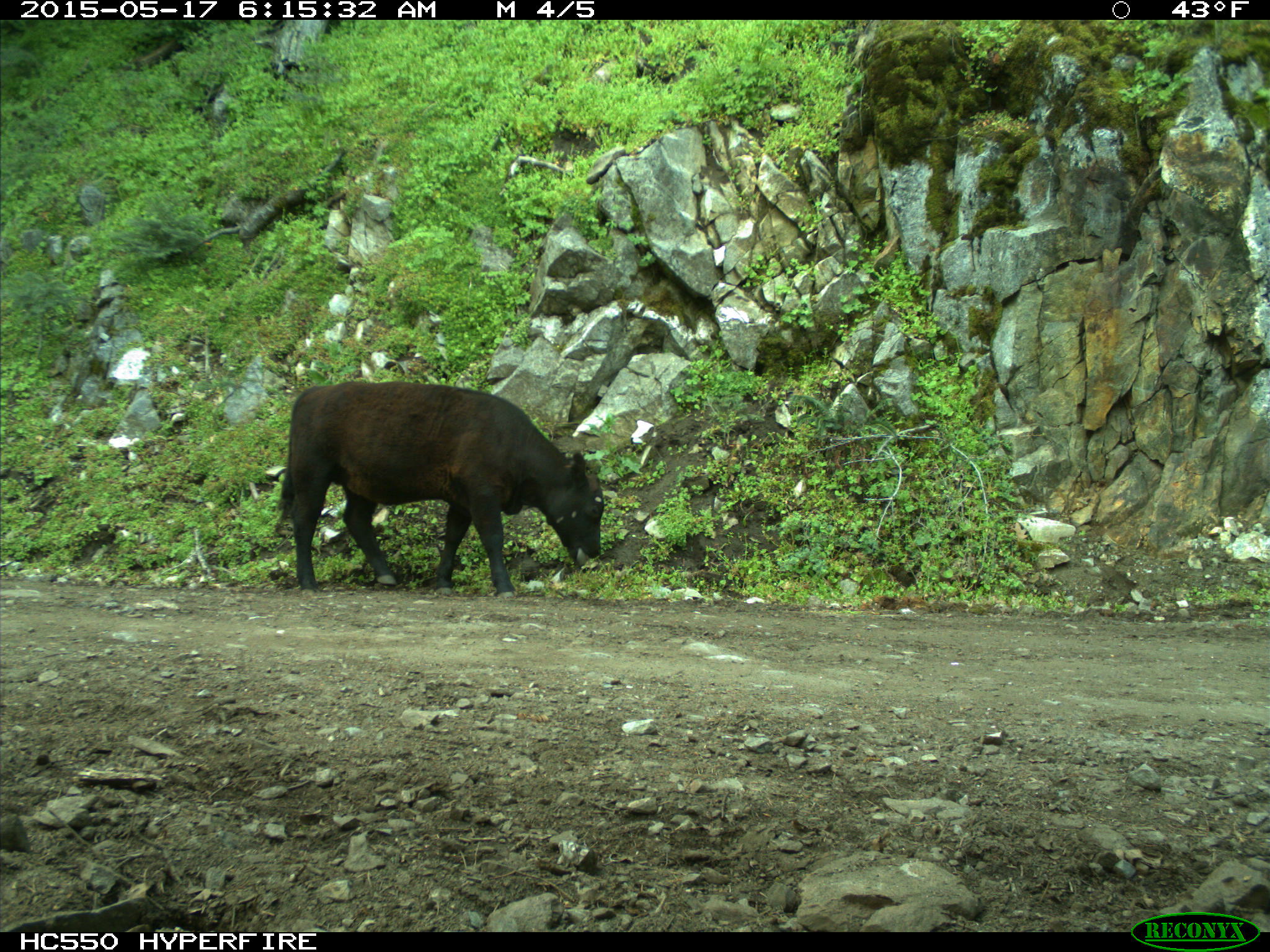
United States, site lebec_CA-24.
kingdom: Animalia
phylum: Chordata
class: Mammalia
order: Artiodactyla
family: Bovidae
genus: Bos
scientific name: Bos taurus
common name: domestic cow